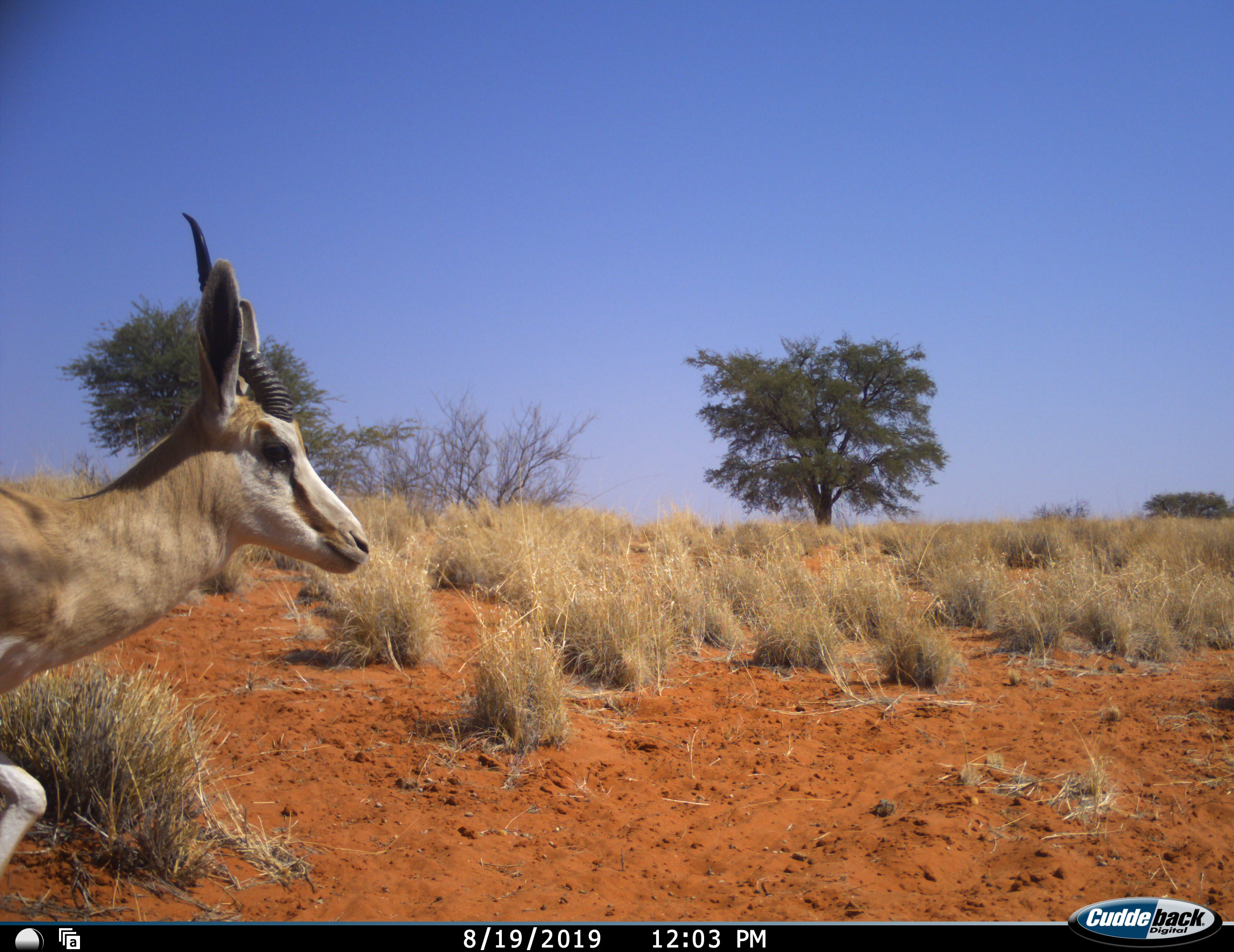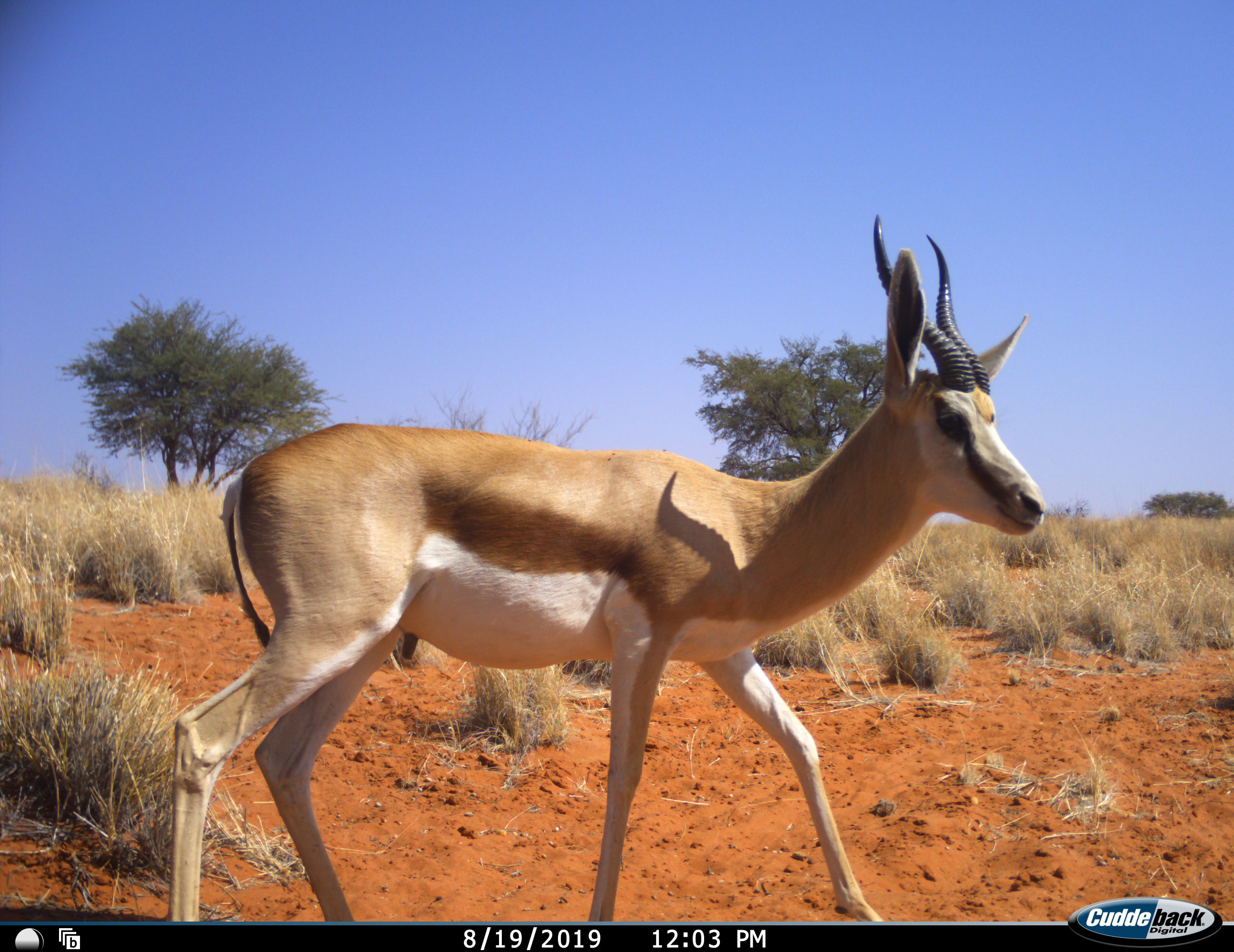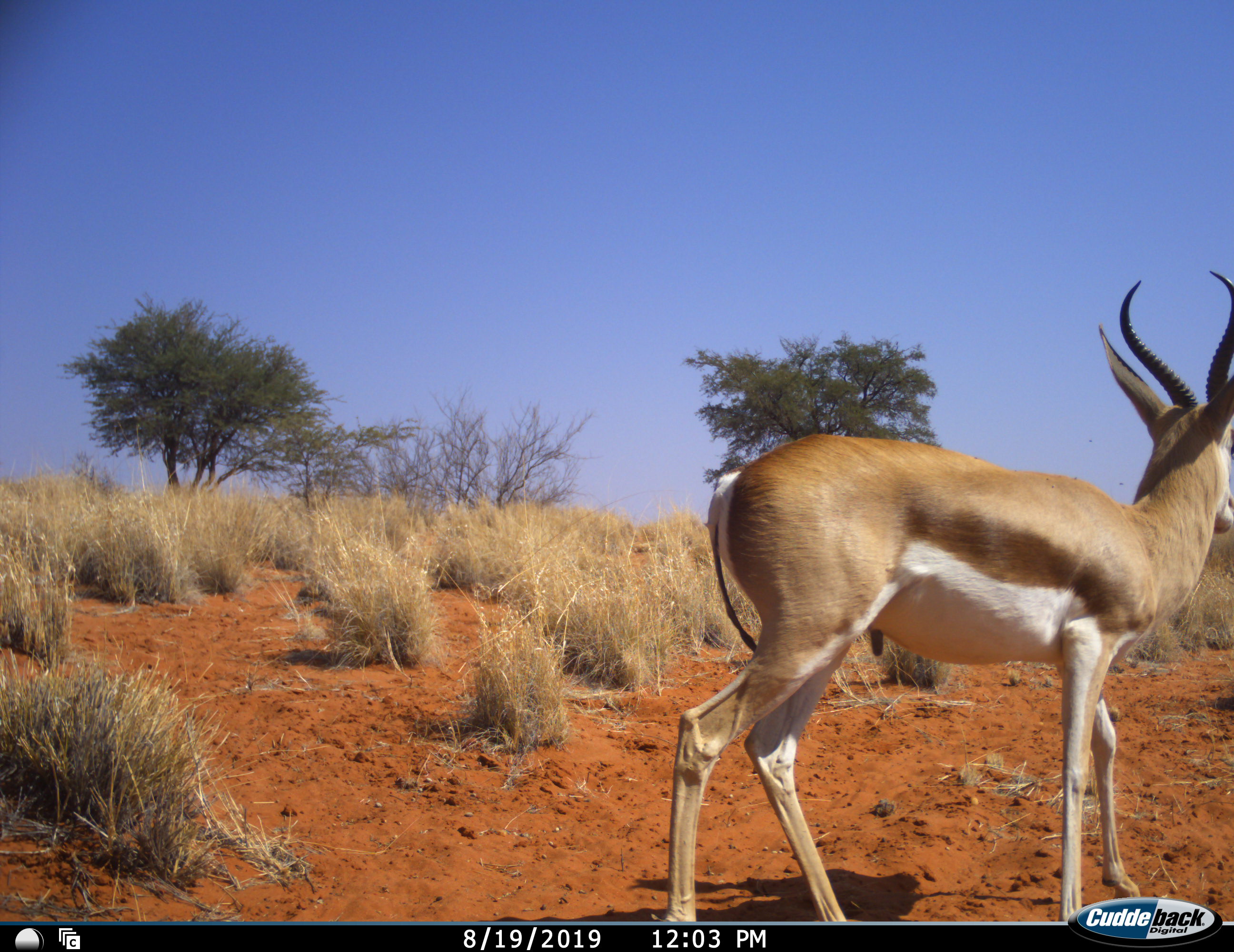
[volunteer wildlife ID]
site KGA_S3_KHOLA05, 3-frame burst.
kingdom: Animalia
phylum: Chordata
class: Mammalia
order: Artiodactyla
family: Bovidae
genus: Antidorcas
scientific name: Antidorcas marsupialis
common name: springbok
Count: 1.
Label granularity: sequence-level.